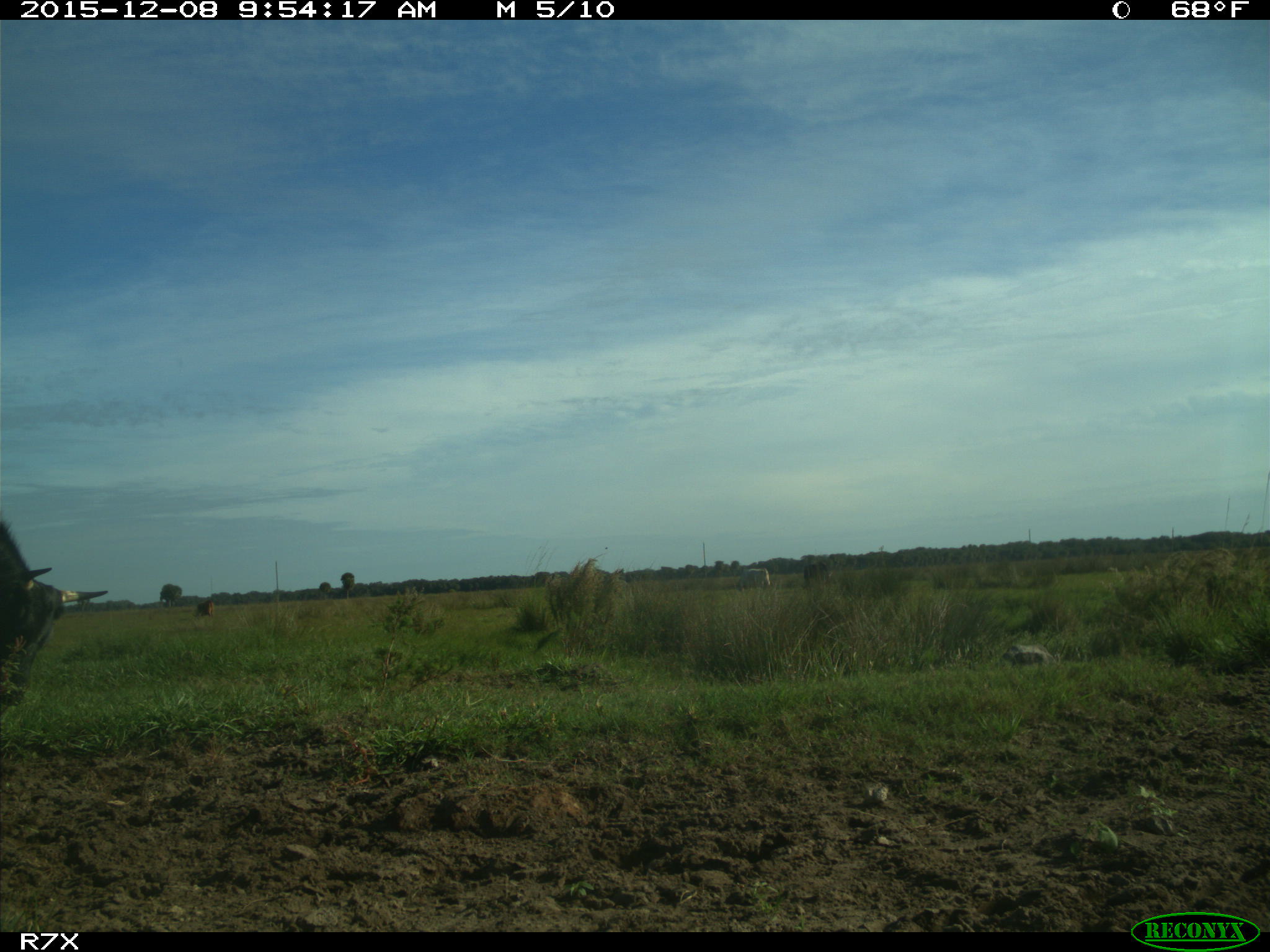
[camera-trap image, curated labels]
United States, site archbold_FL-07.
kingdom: Animalia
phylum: Chordata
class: Mammalia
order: Artiodactyla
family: Bovidae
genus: Bos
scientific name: Bos taurus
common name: domestic cow